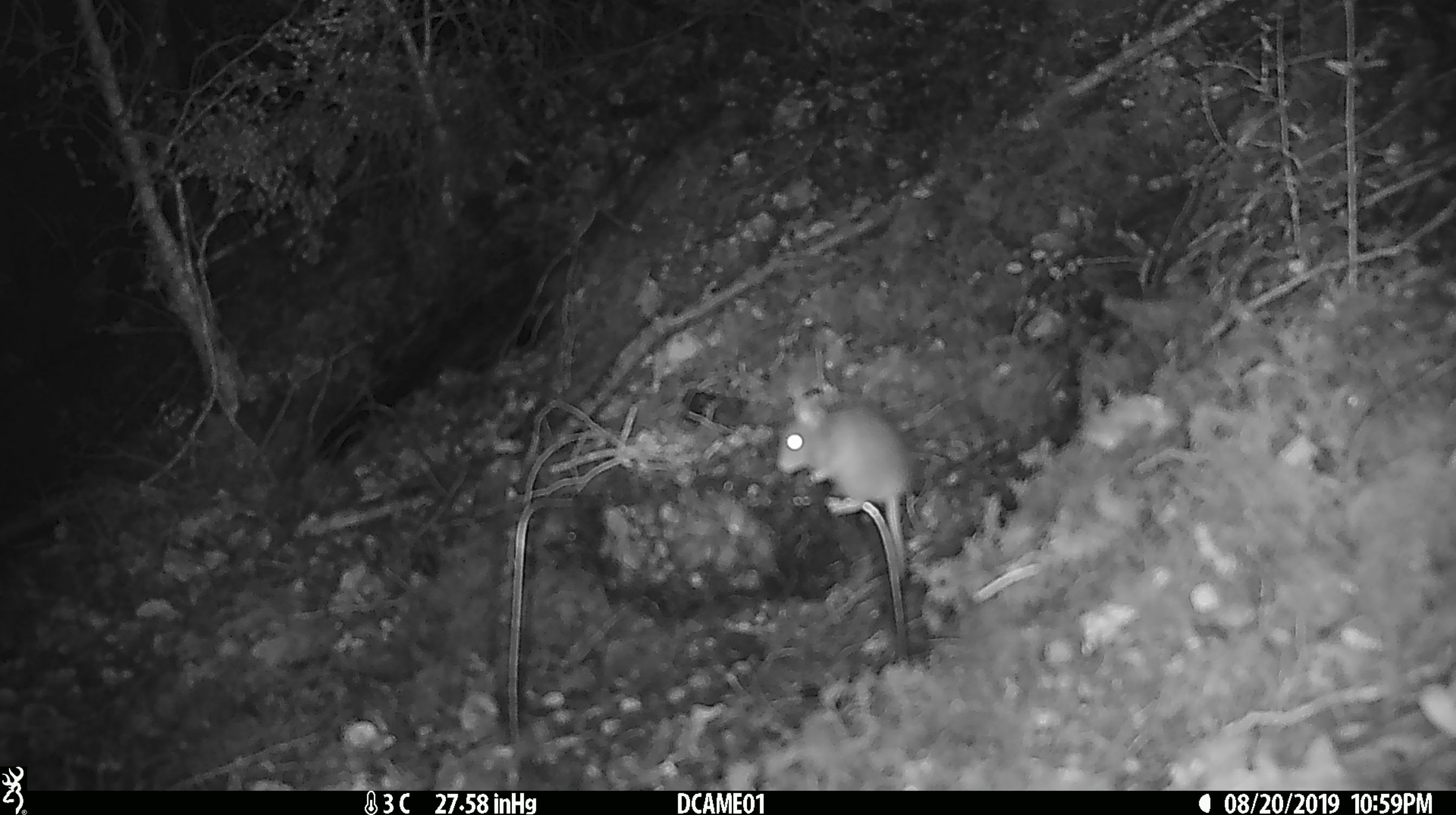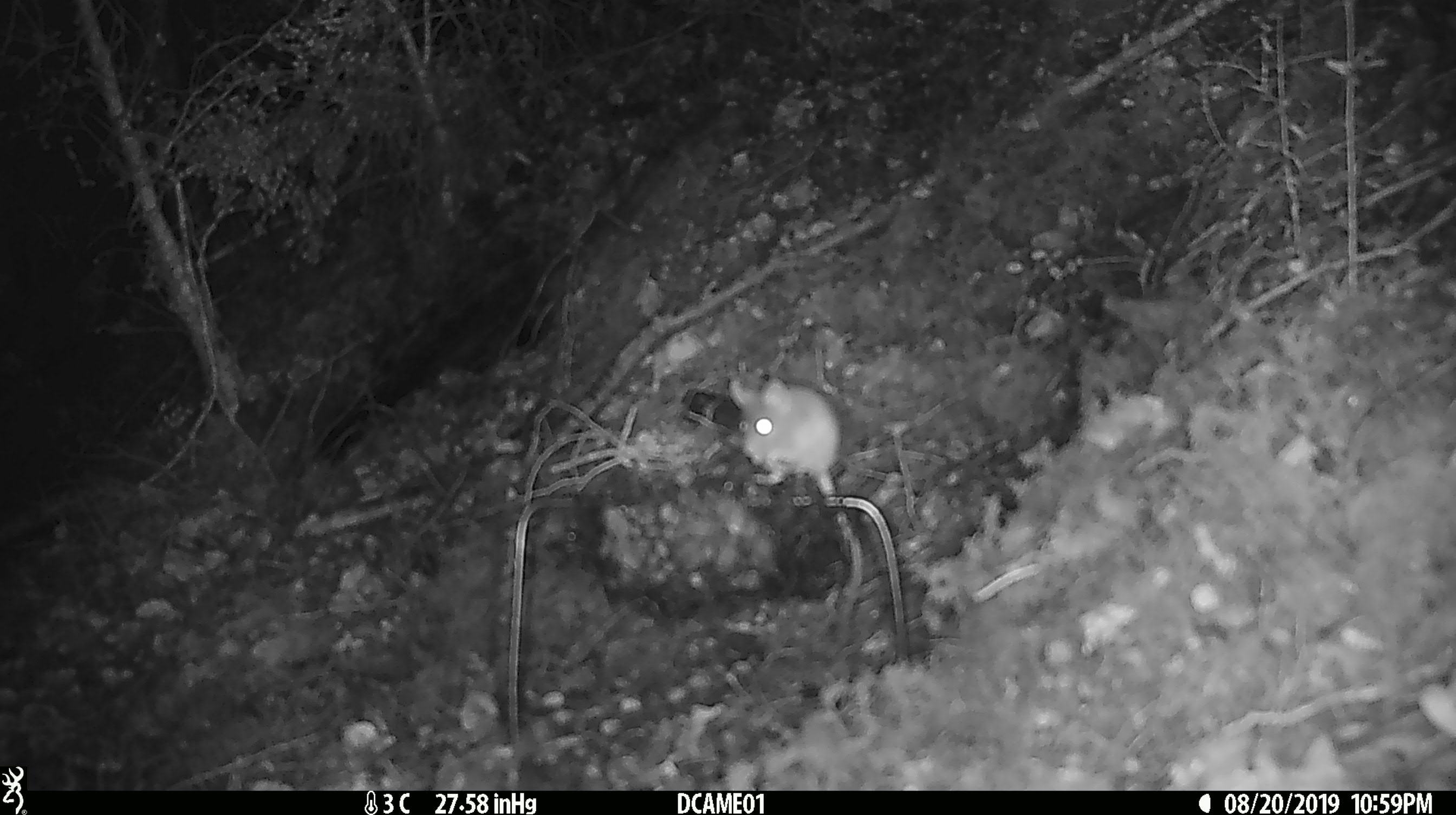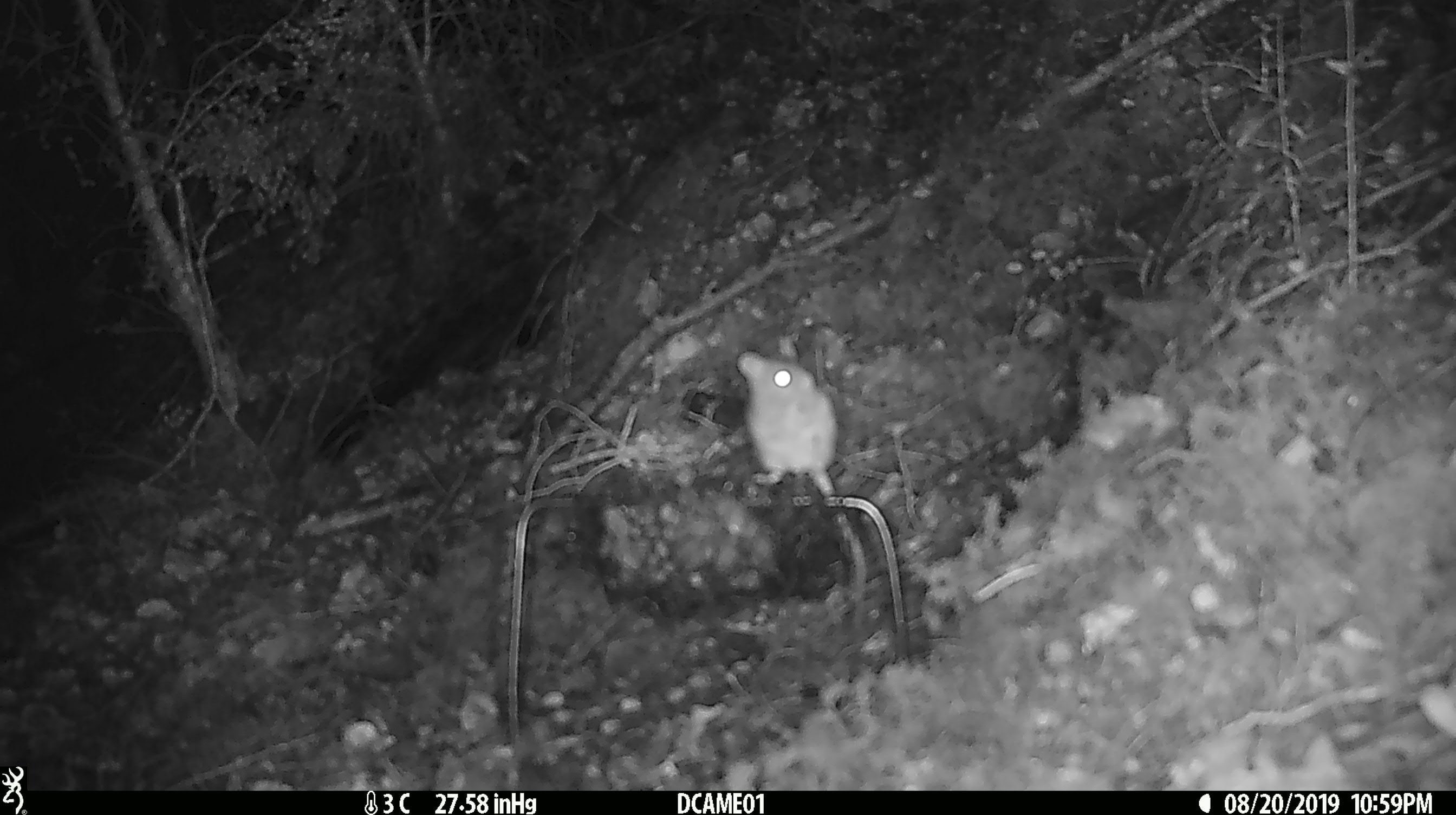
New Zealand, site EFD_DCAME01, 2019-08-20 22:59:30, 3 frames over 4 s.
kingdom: Animalia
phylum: Chordata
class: Mammalia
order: Rodentia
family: Muridae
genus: Mus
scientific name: Mus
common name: mouse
Mouse (Mus).